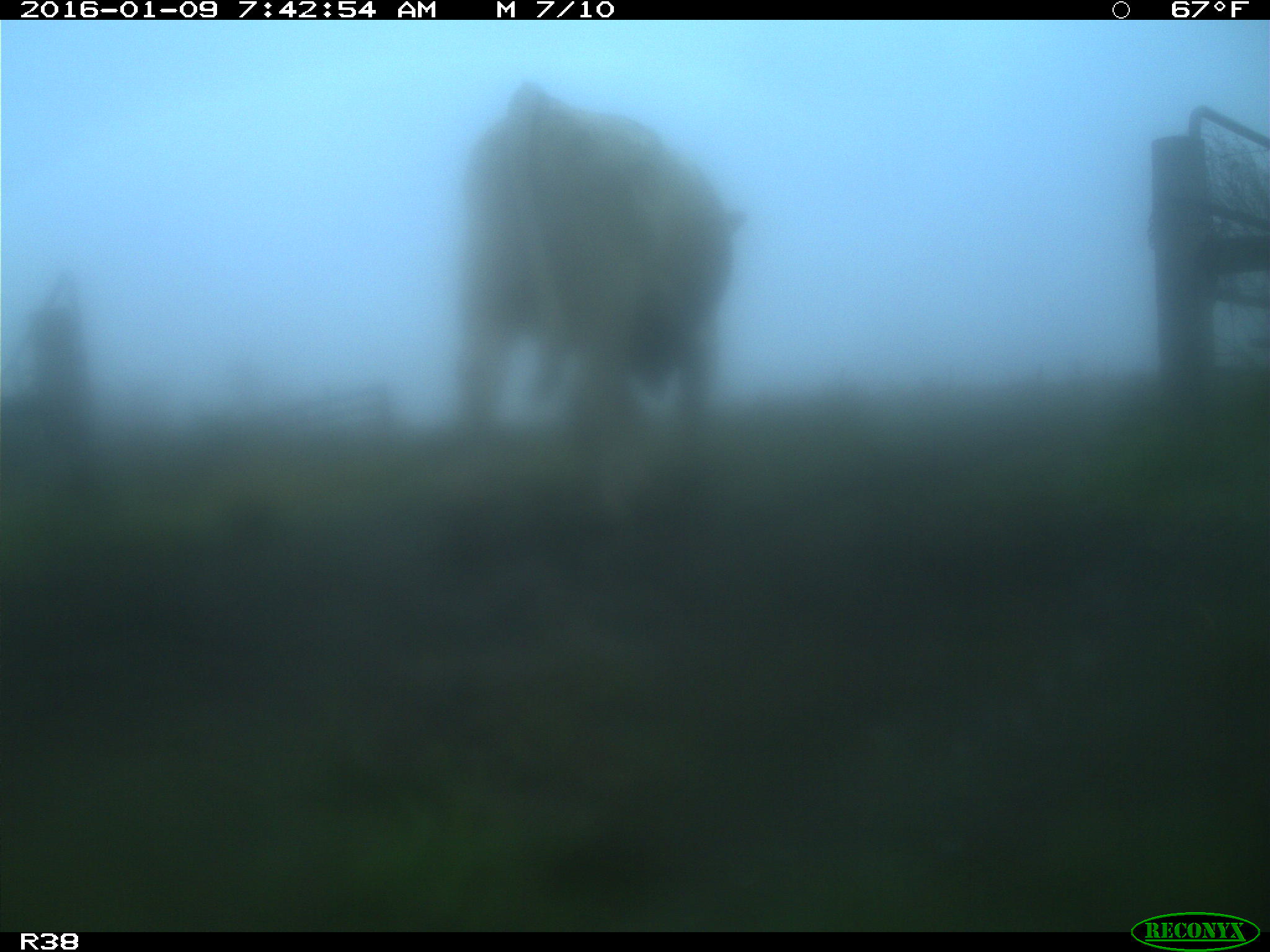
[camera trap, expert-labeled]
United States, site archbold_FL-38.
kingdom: Animalia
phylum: Chordata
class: Mammalia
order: Artiodactyla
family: Bovidae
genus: Bos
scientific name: Bos taurus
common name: domestic cow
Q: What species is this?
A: Bos taurus (domestic cow).